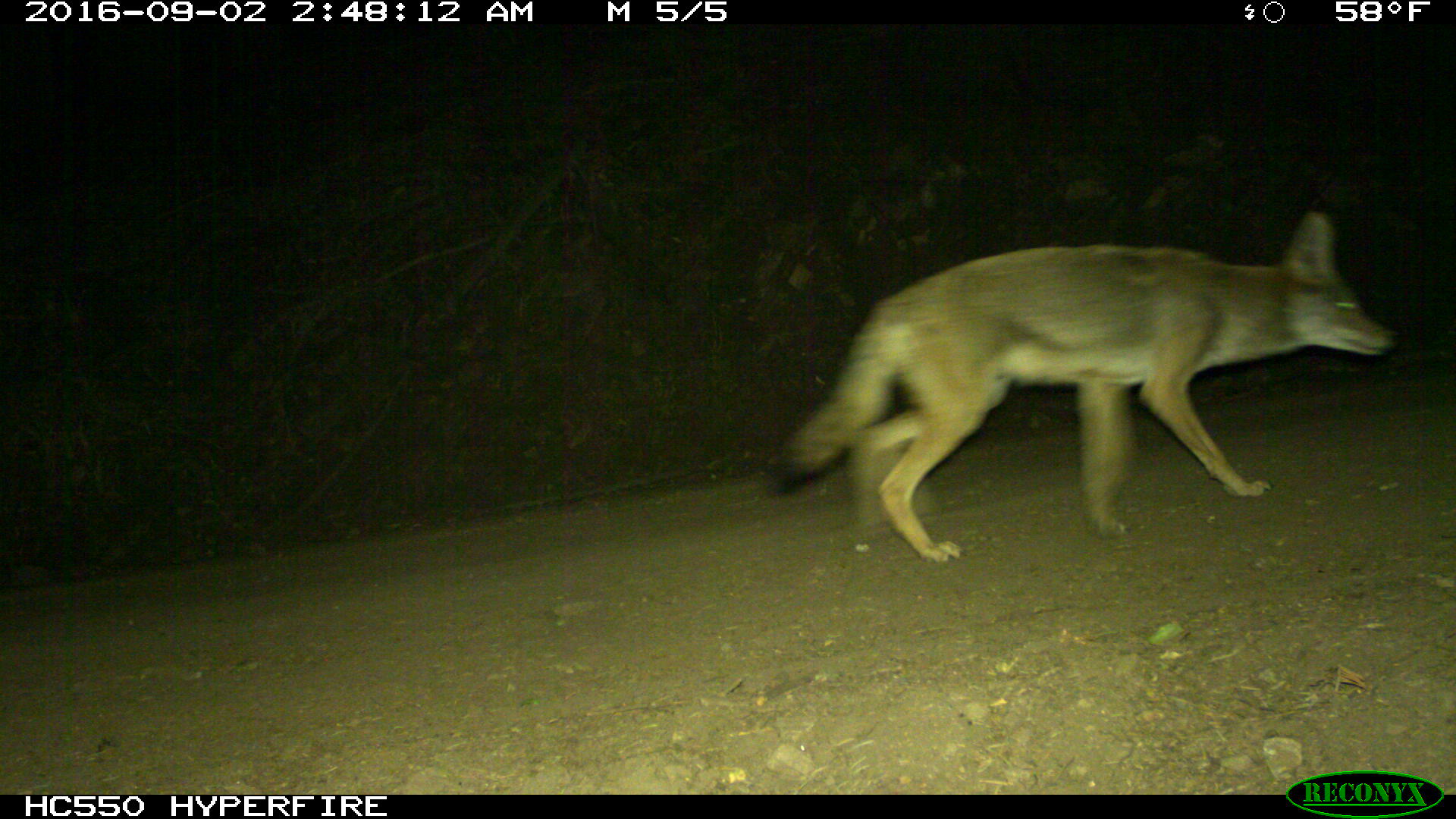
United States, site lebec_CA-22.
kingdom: Animalia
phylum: Chordata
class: Mammalia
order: Carnivora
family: Canidae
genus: Canis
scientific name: Canis latrans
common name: coyote